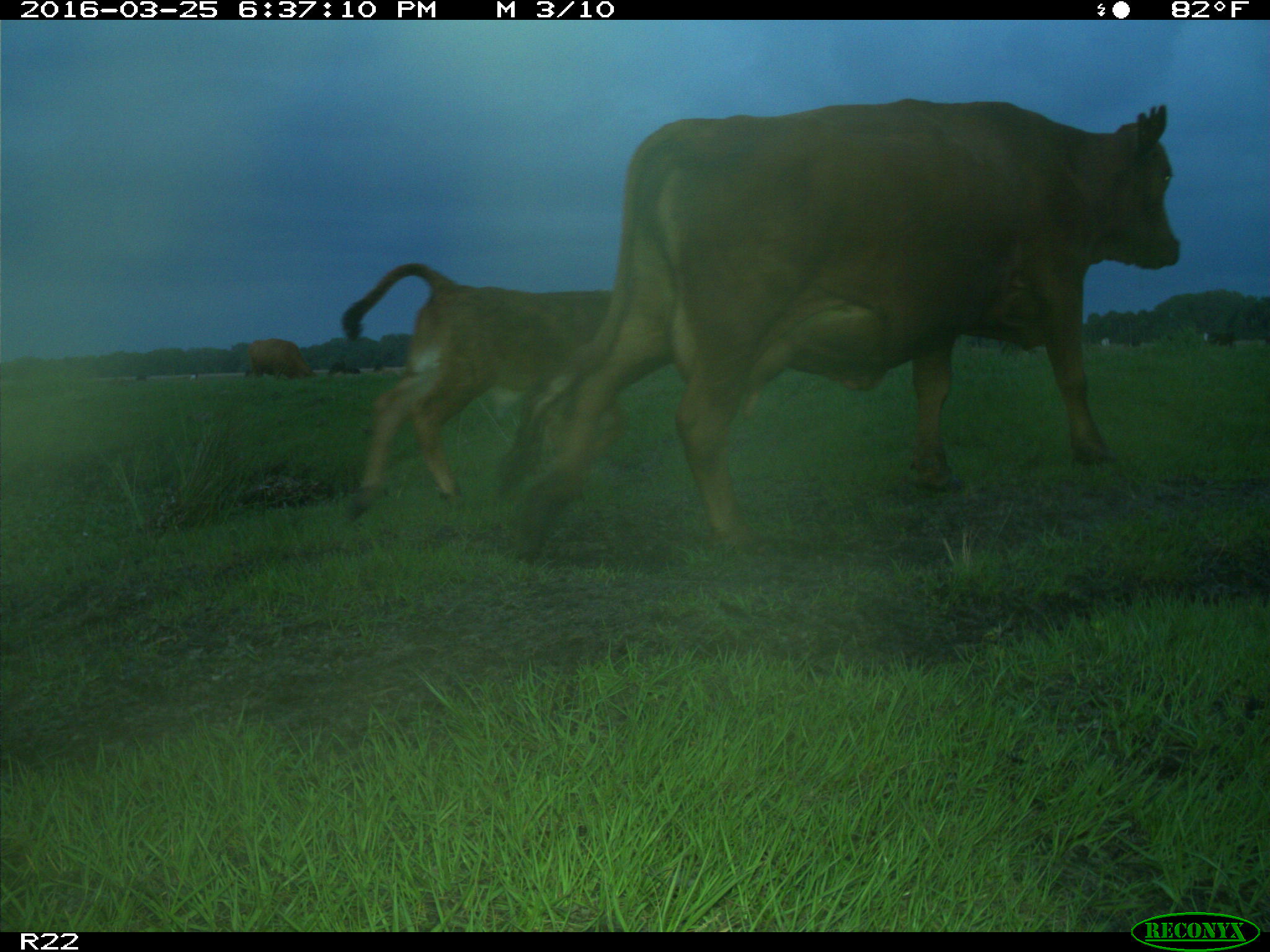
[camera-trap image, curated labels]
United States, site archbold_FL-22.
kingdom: Animalia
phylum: Chordata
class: Mammalia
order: Artiodactyla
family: Bovidae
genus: Bos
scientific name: Bos taurus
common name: domestic cow